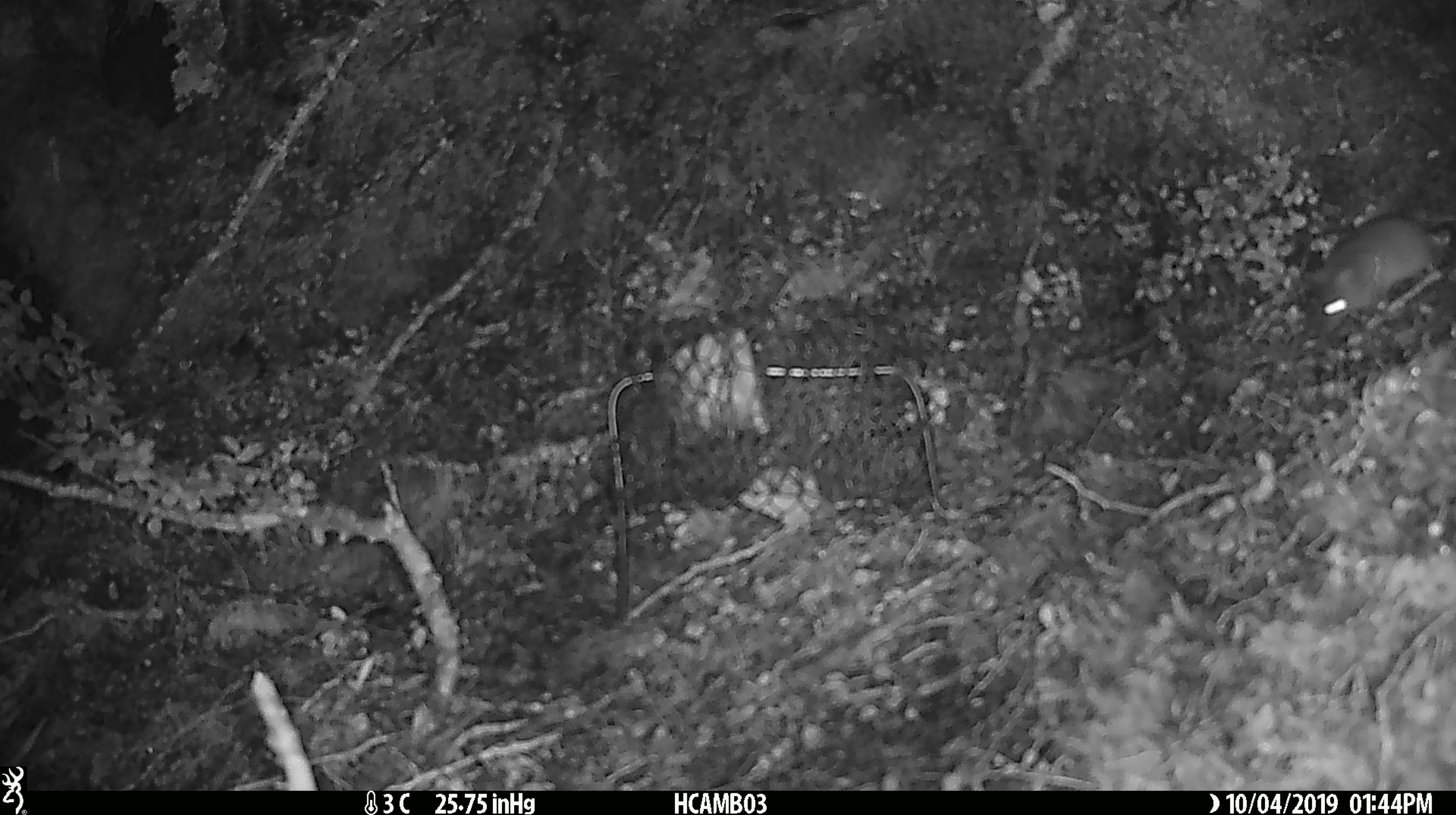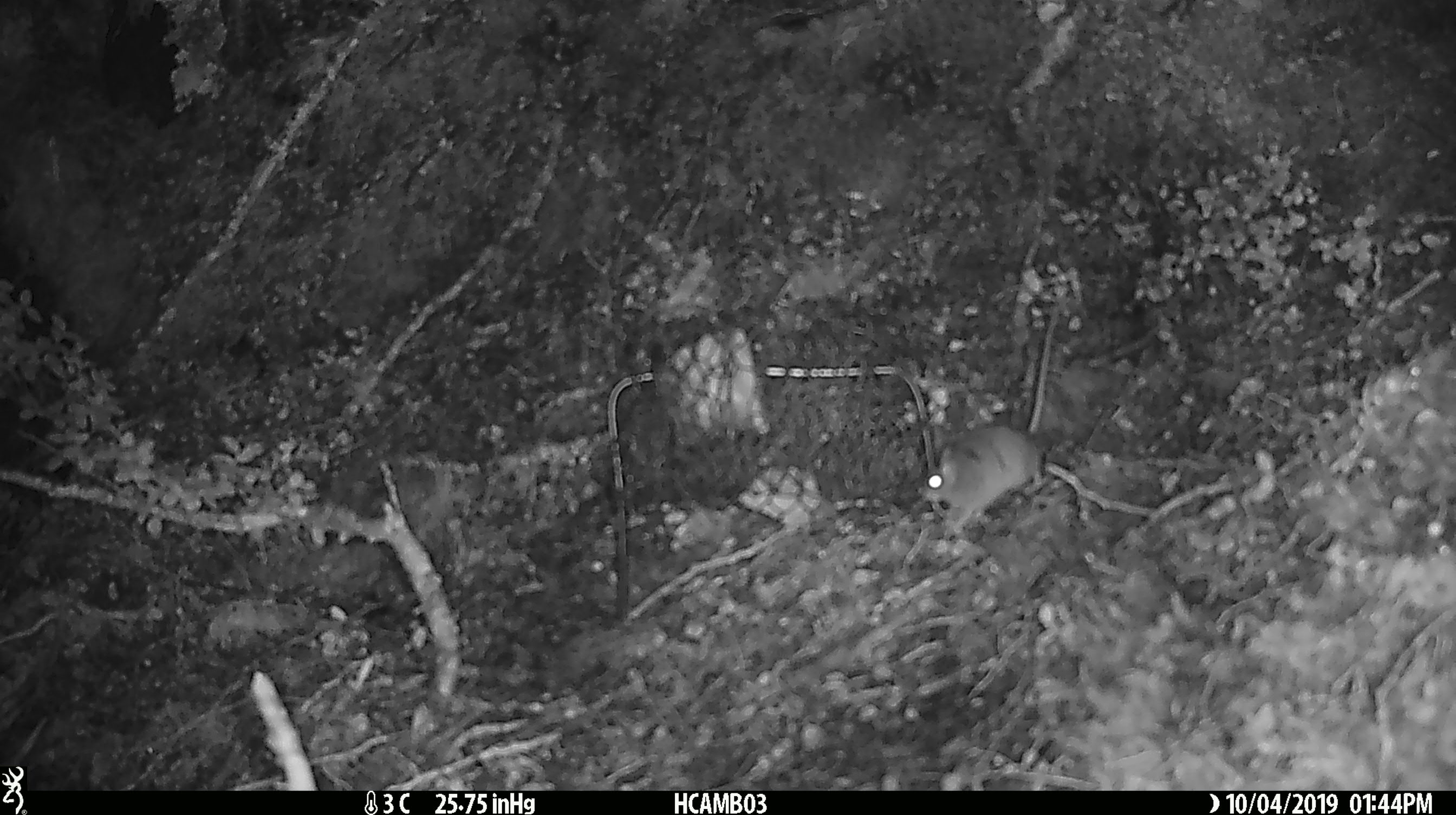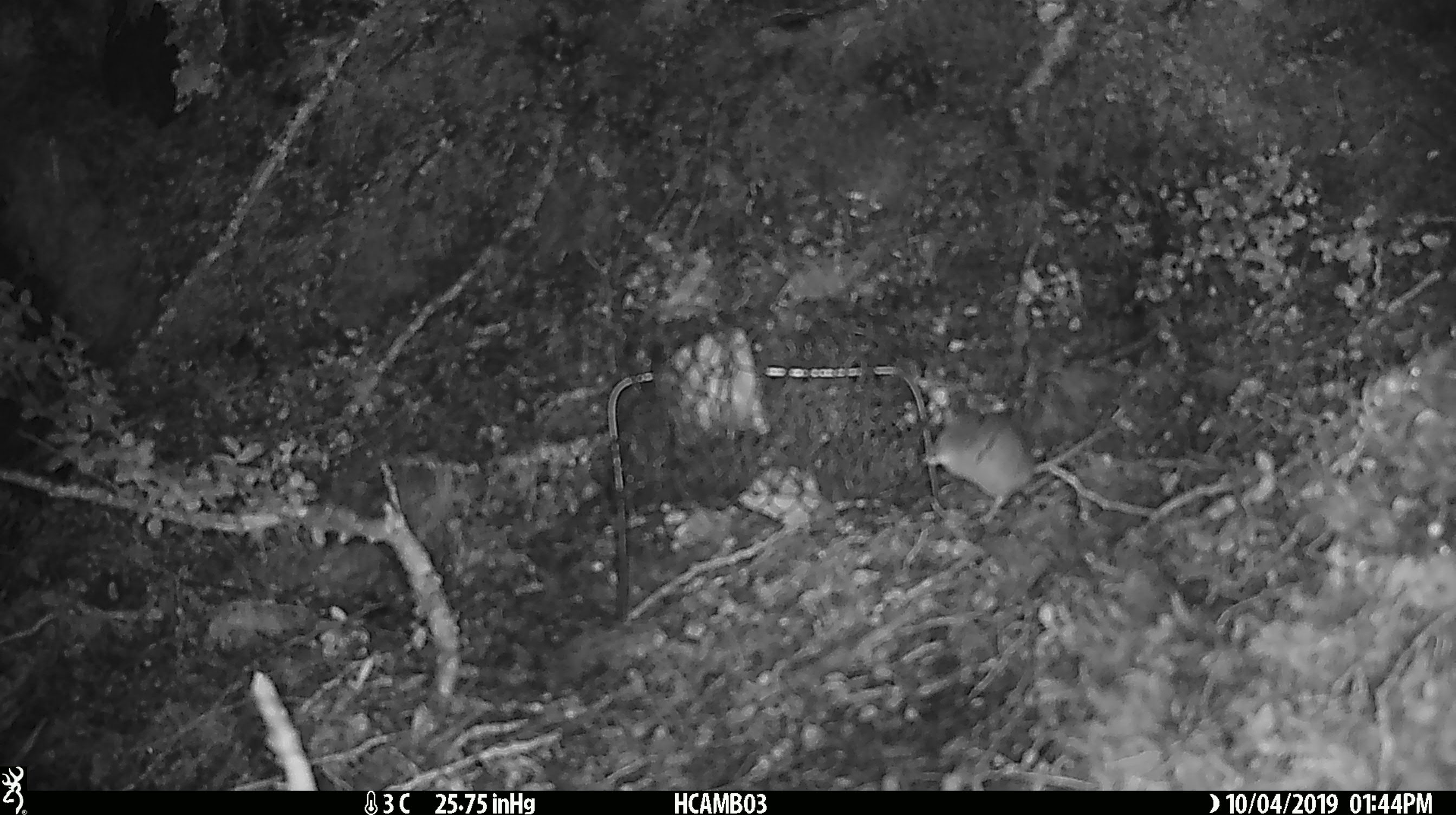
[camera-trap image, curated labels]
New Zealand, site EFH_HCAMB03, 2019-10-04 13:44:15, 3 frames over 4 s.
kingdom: Animalia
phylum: Chordata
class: Mammalia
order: Rodentia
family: Muridae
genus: Mus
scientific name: Mus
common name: mouse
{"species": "mouse (Mus)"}